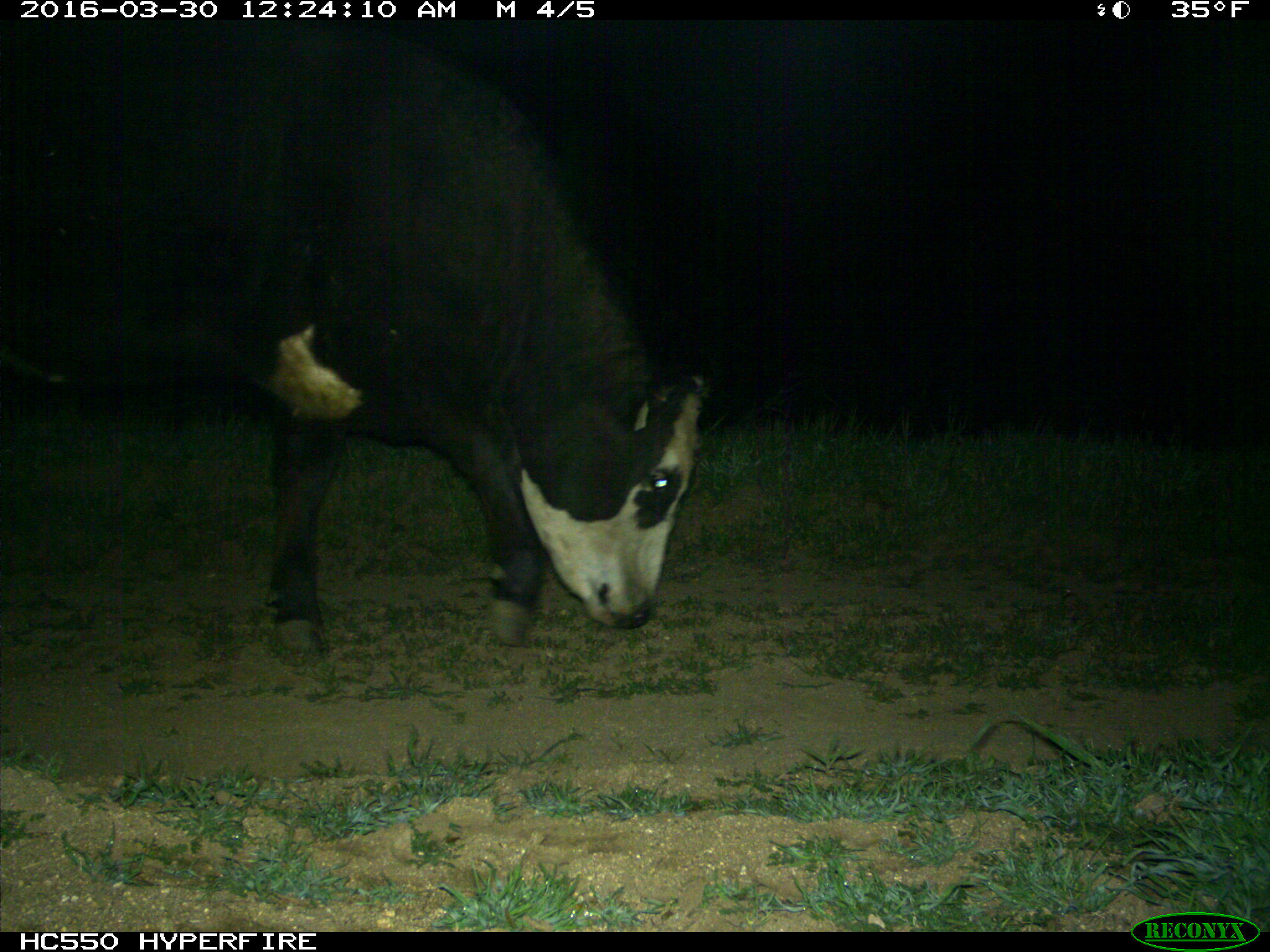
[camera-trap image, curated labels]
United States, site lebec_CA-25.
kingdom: Animalia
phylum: Chordata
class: Mammalia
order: Artiodactyla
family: Bovidae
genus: Bos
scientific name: Bos taurus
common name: domestic cow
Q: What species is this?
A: Bos taurus (domestic cow).